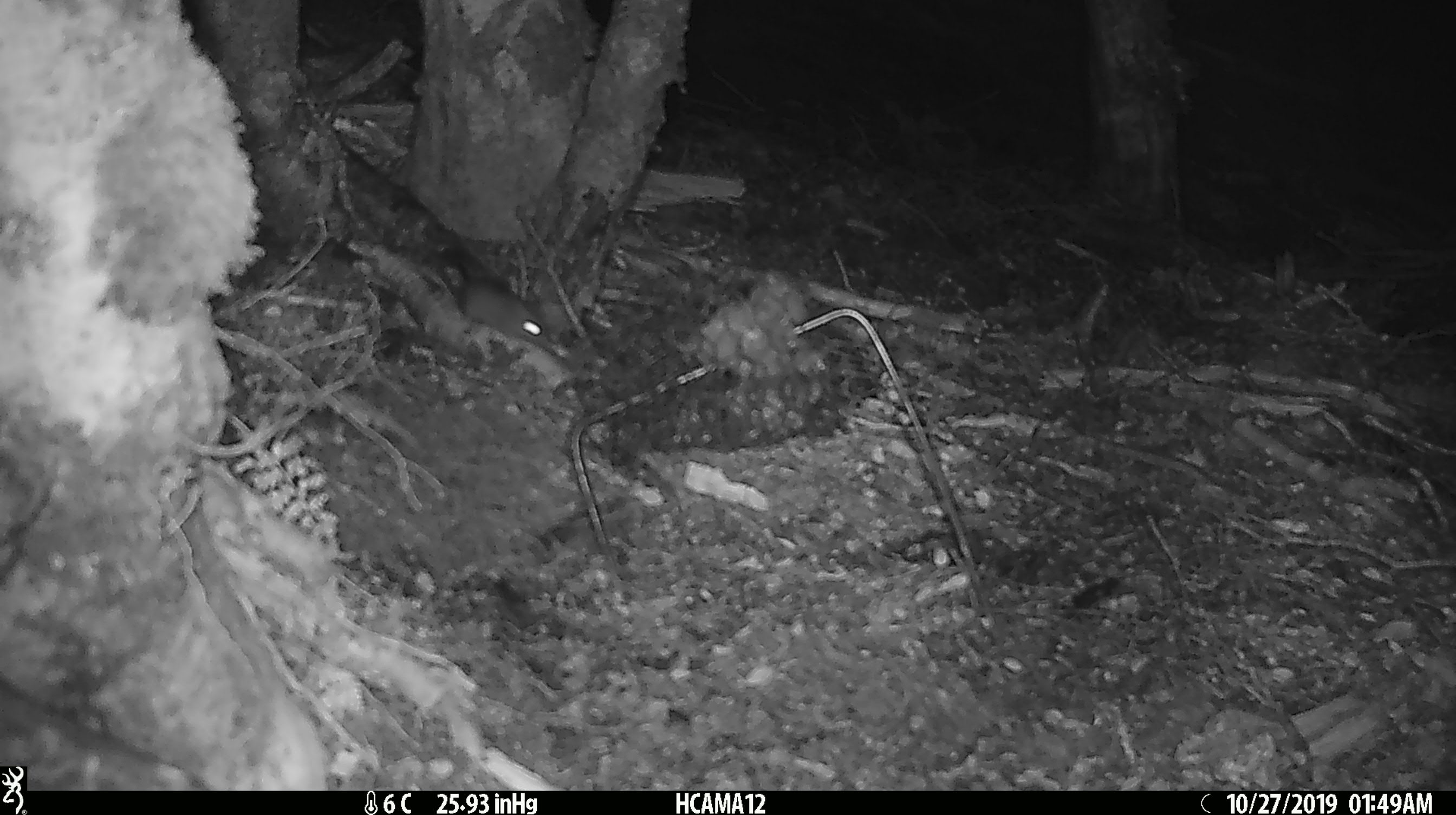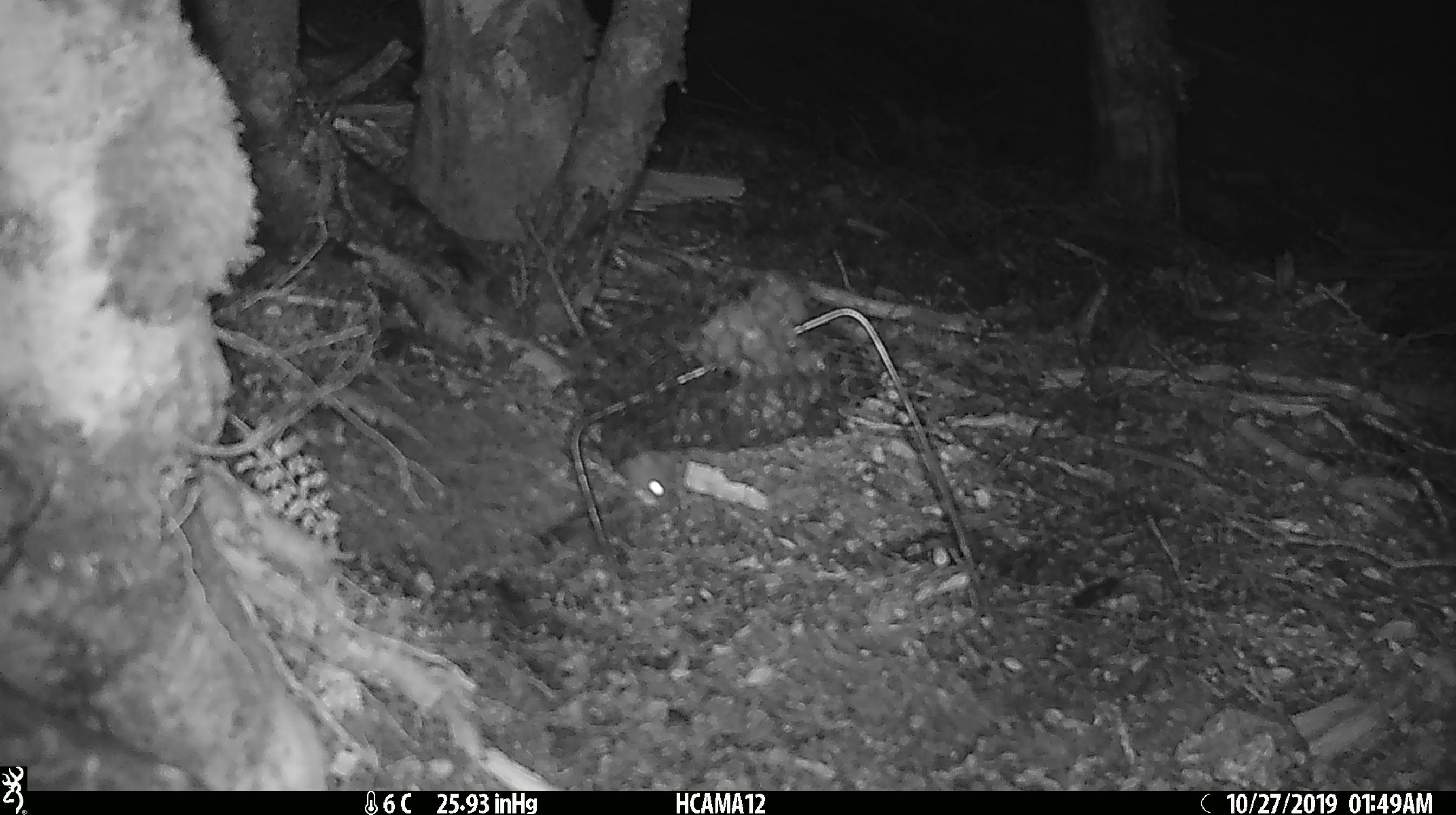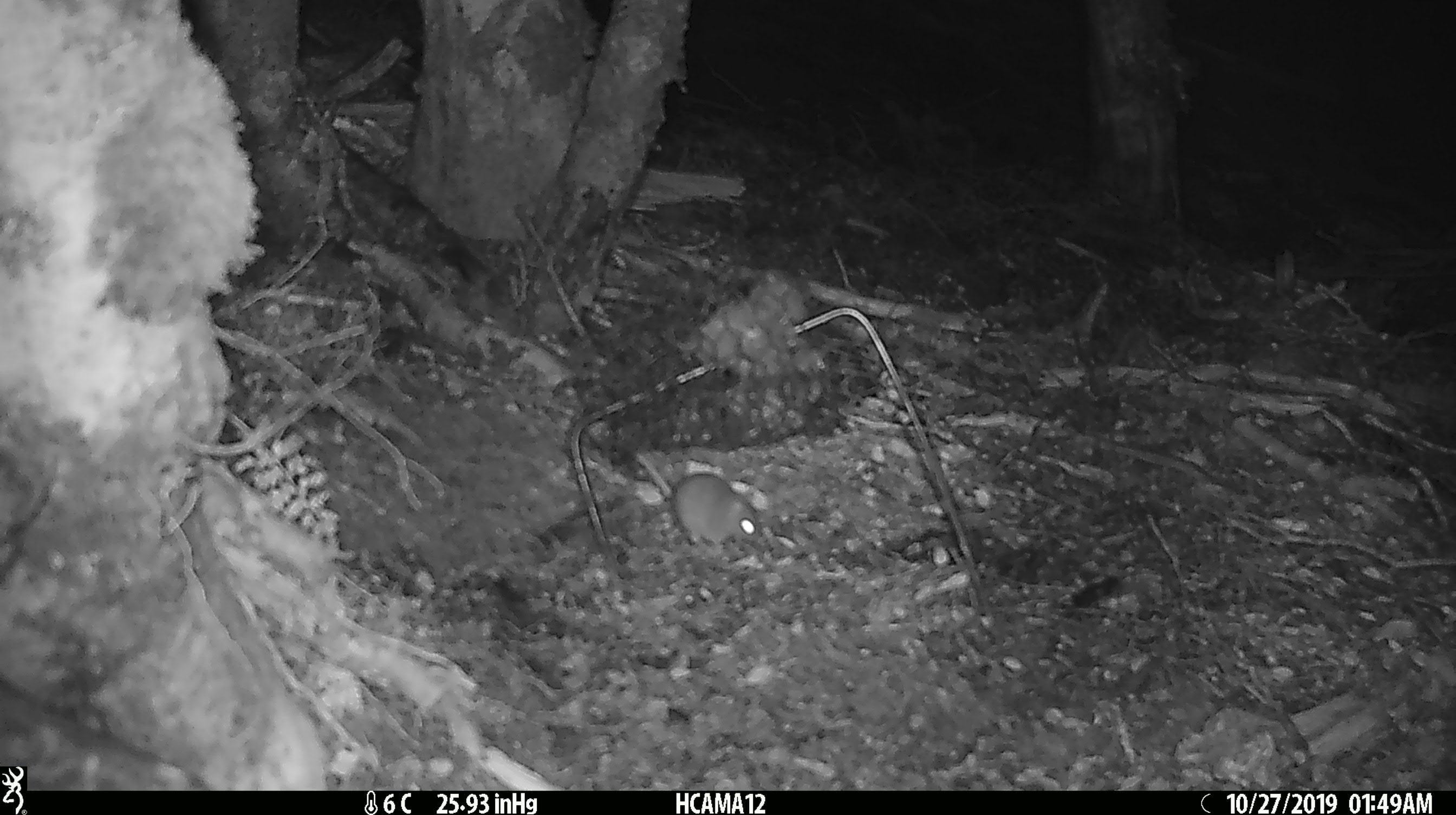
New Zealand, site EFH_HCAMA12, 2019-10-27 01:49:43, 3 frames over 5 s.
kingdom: Animalia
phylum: Chordata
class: Mammalia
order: Rodentia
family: Muridae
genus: Mus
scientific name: Mus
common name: mouse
Mouse (Mus).